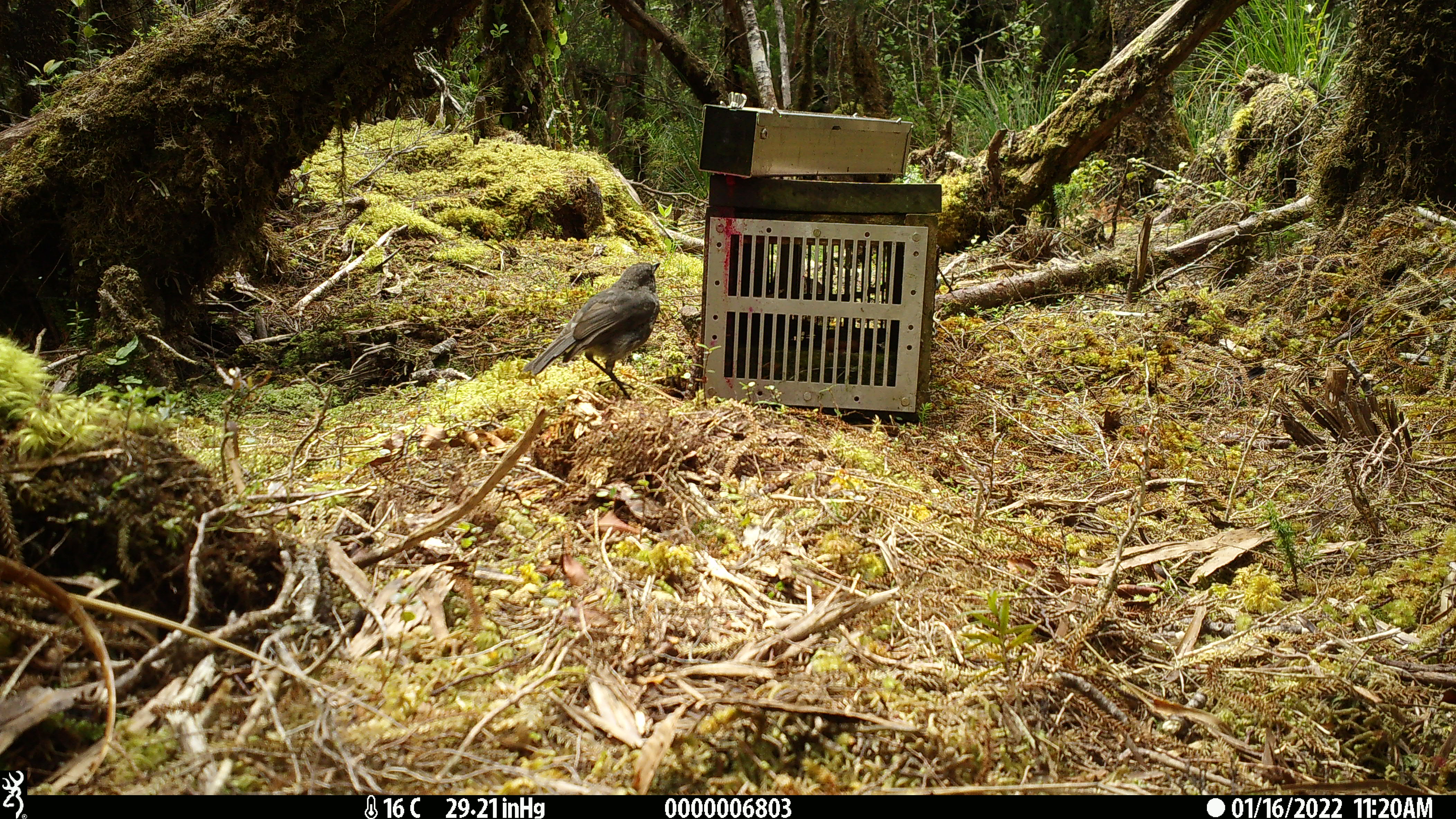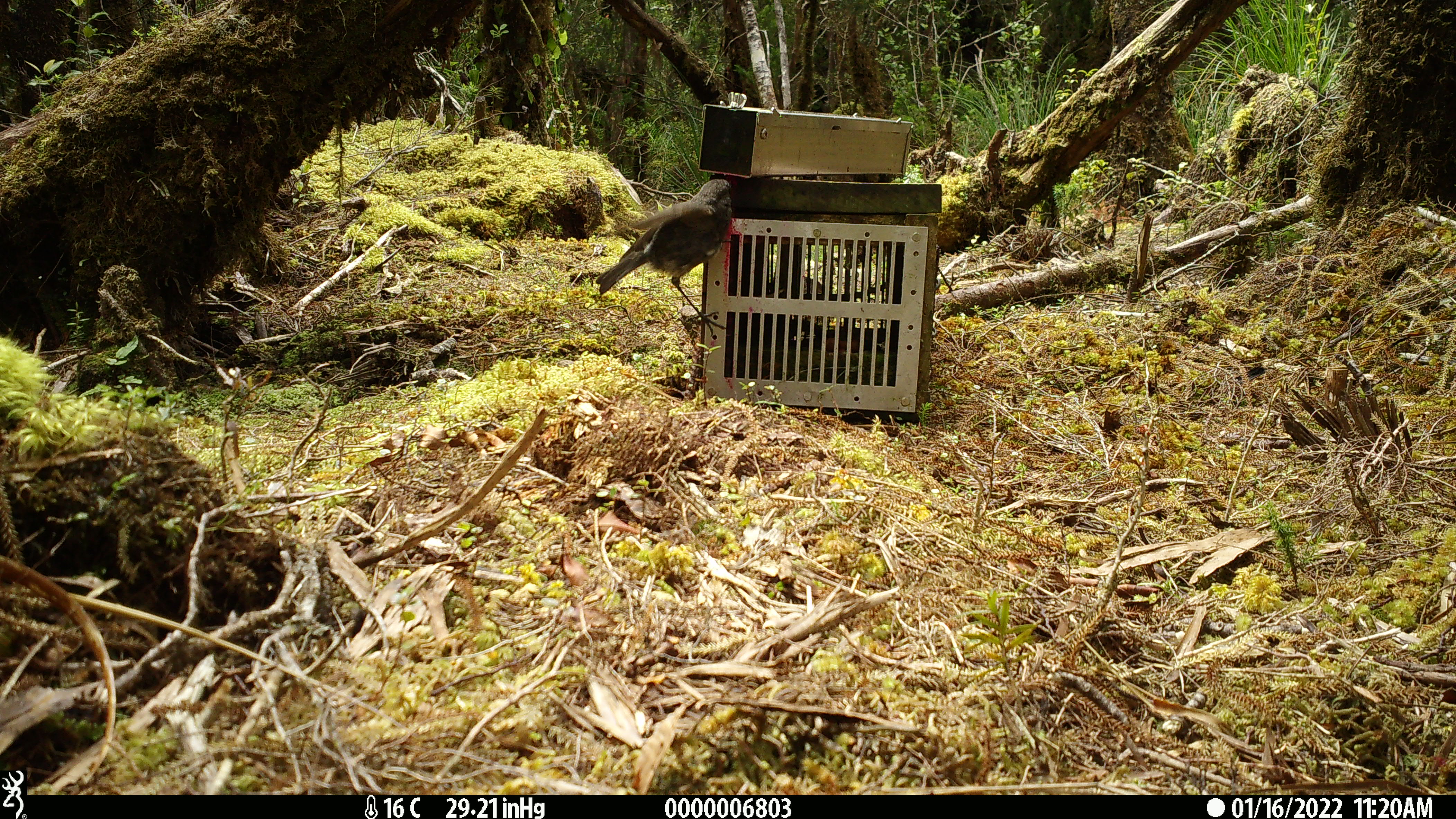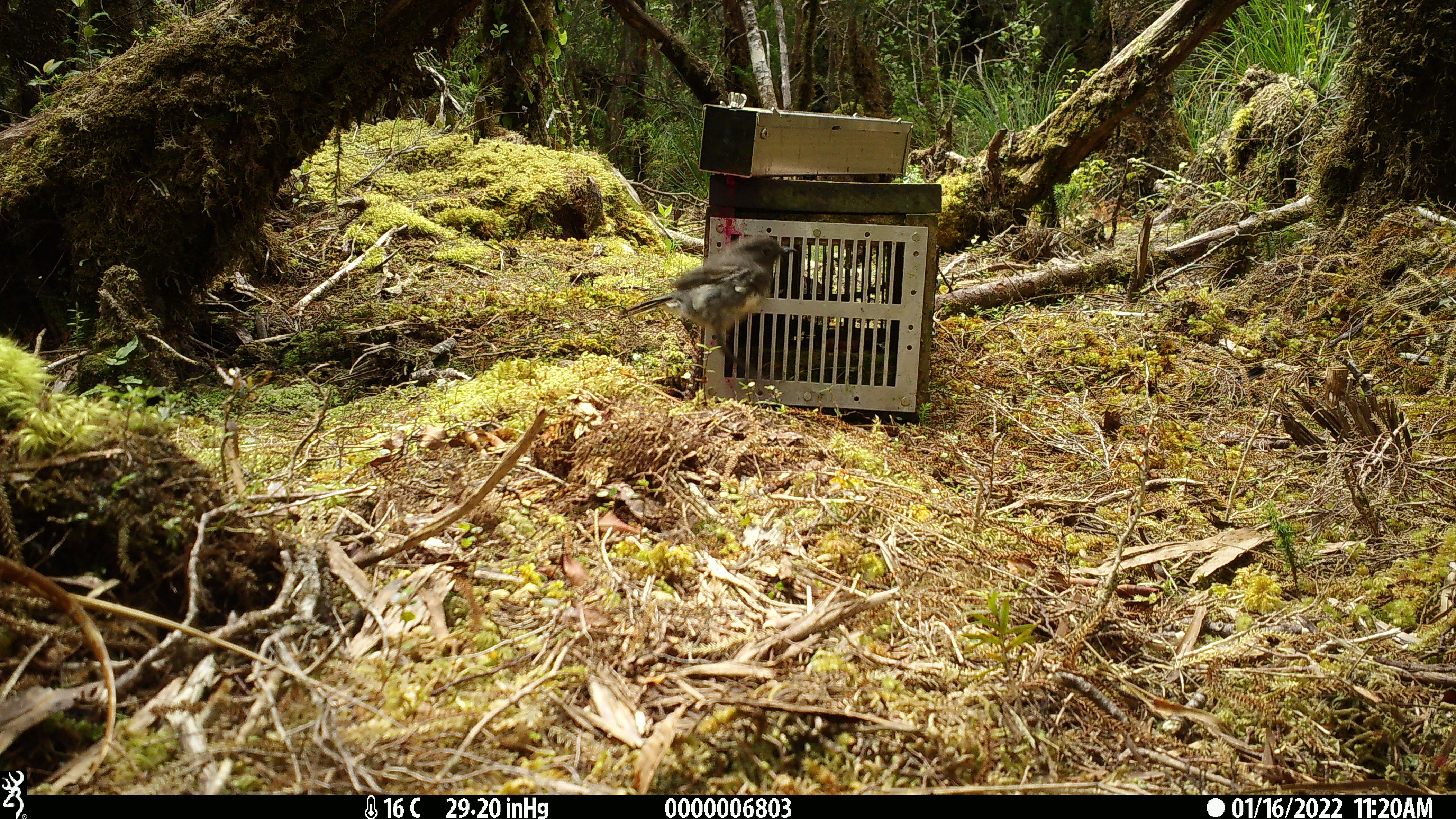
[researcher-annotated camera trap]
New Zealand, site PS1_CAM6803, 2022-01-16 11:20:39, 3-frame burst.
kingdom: Animalia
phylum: Chordata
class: Aves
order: Passeriformes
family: Petroicidae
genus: Petroica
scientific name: Petroica australis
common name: new zealand robin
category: robin